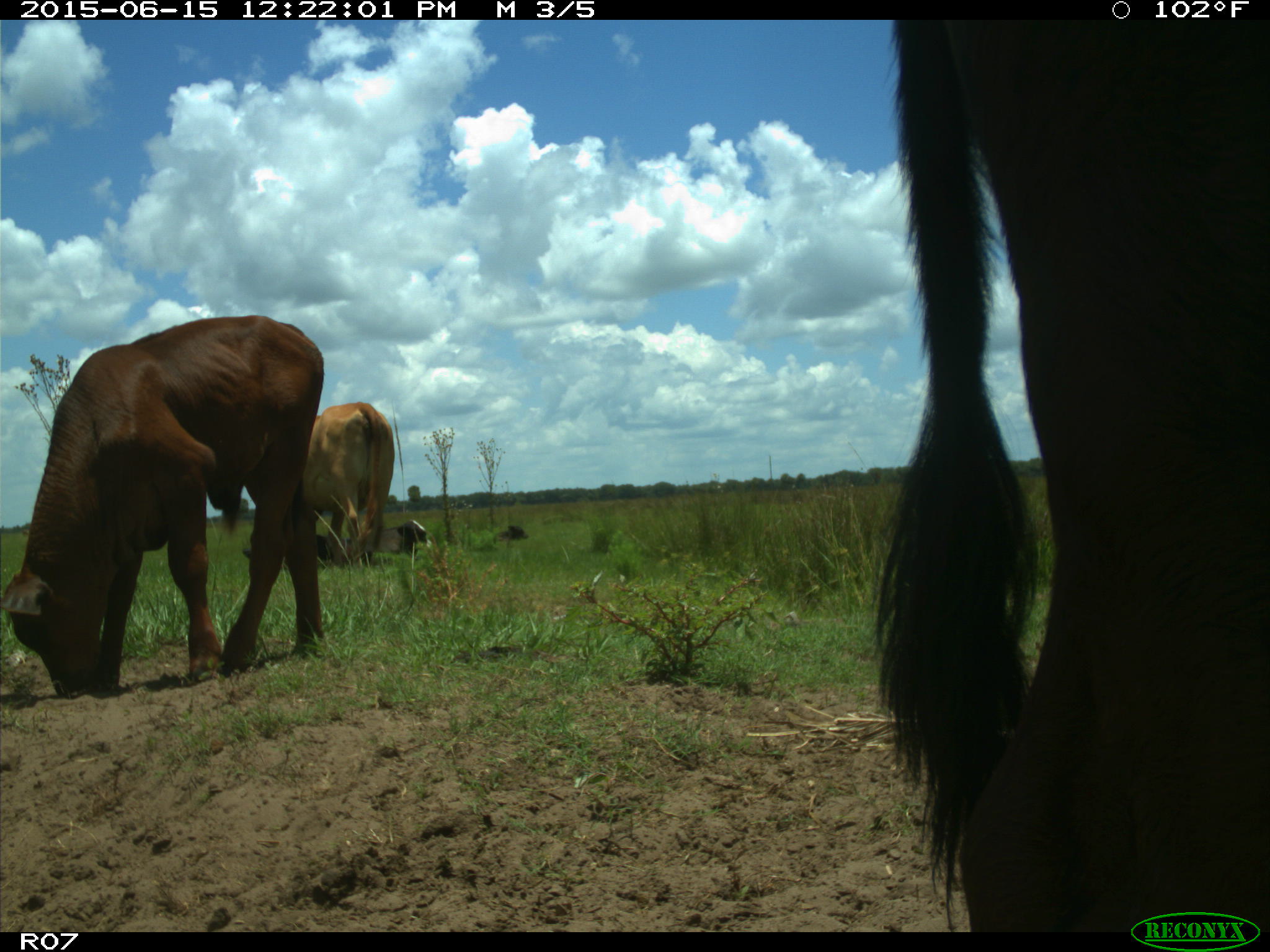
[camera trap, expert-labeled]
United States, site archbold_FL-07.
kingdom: Animalia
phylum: Chordata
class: Mammalia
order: Artiodactyla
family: Bovidae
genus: Bos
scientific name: Bos taurus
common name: domestic cow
Bos taurus (domestic cow).